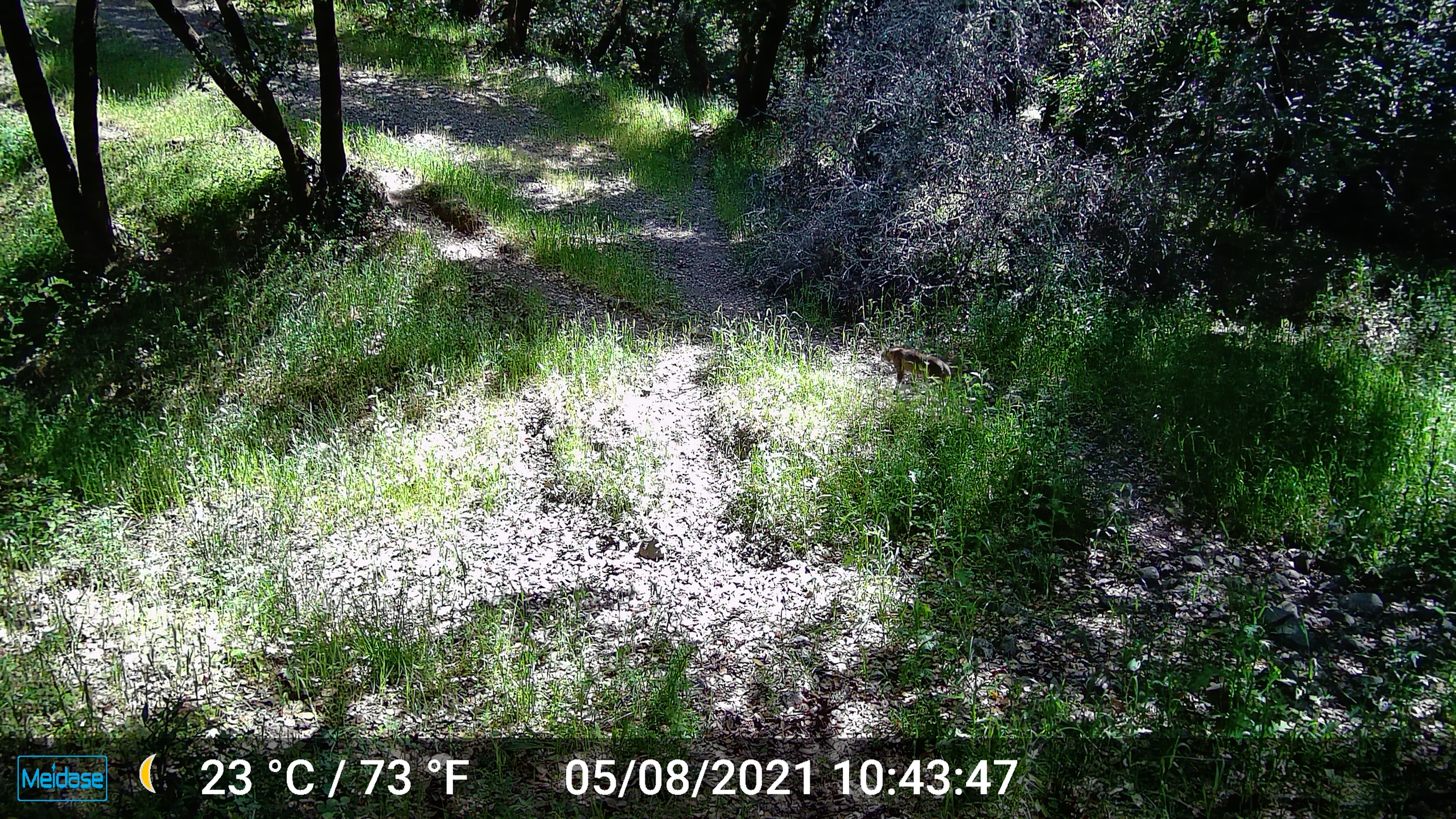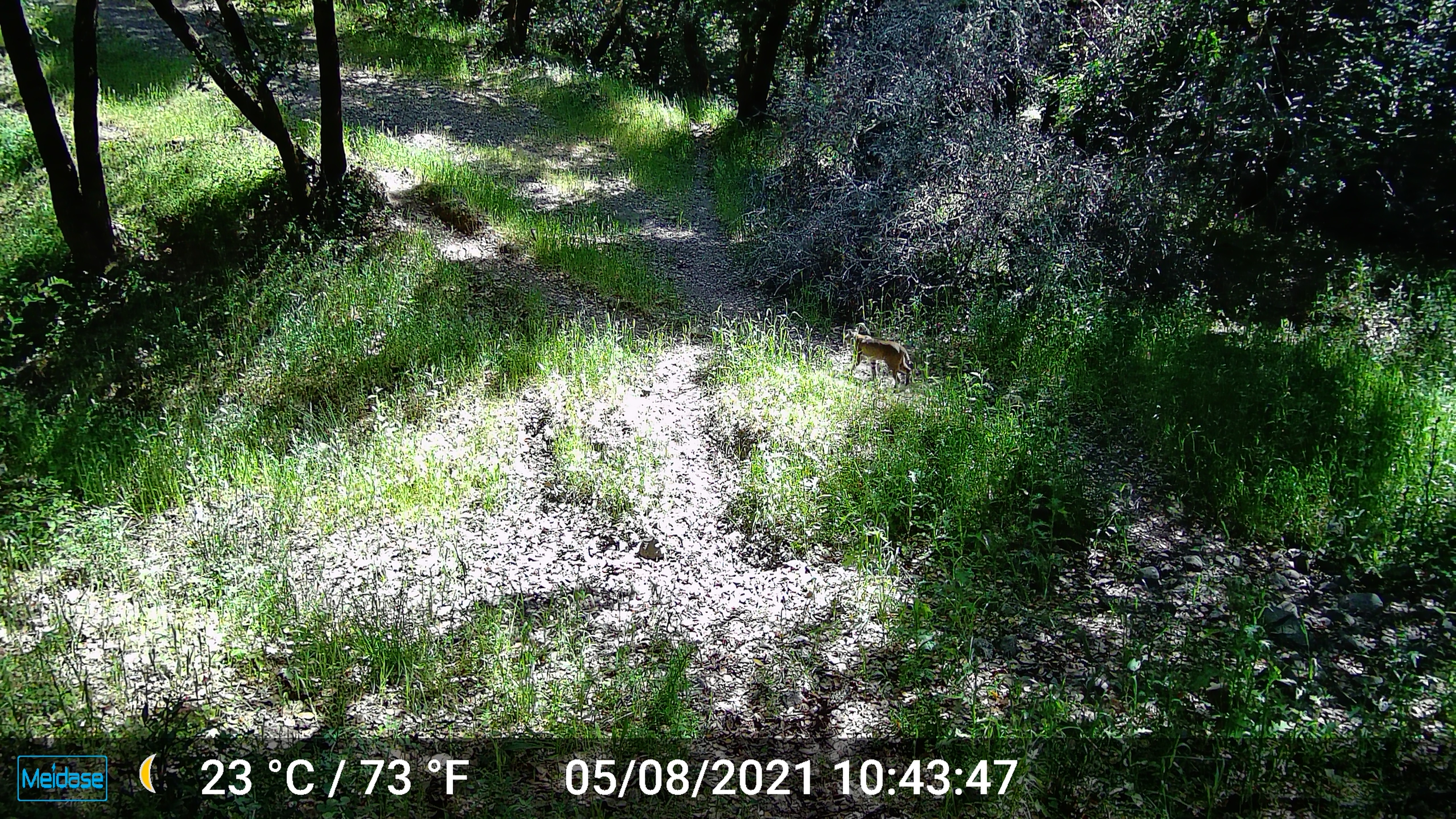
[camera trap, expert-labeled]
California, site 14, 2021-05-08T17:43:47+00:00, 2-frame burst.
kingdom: Animalia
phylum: Chordata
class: Mammalia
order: Carnivora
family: Felidae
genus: Lynx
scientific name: Lynx rufus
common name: bobcat